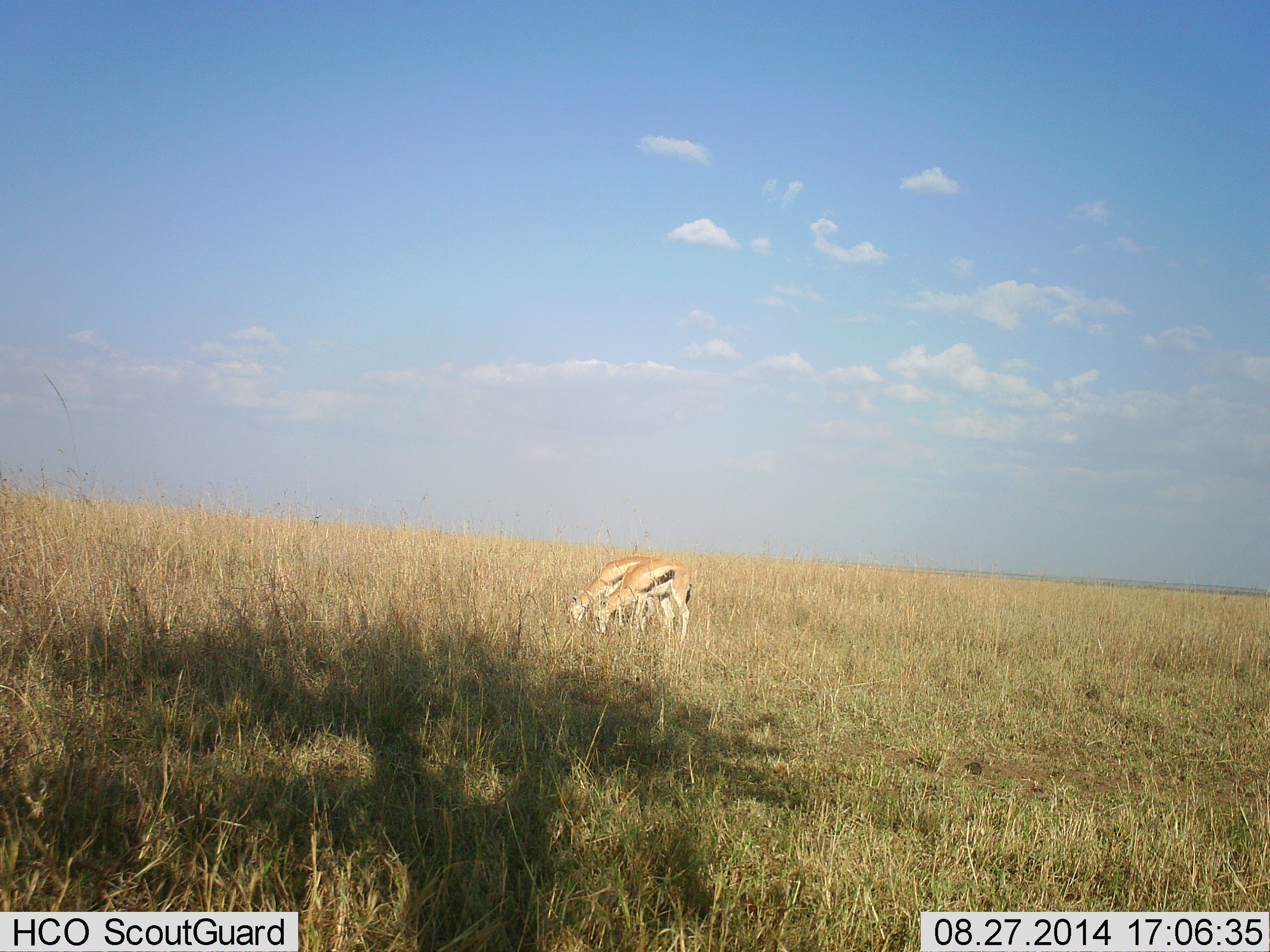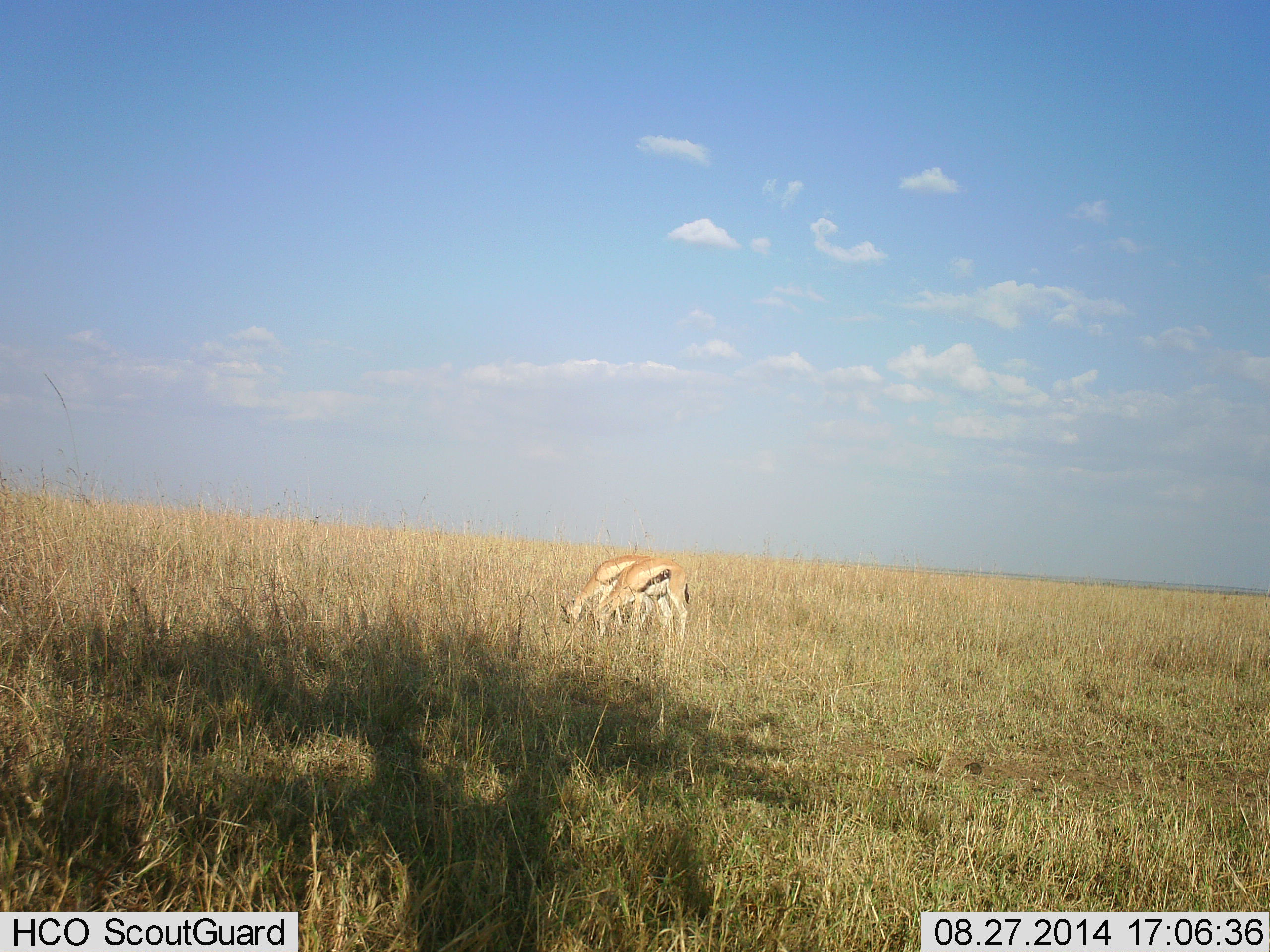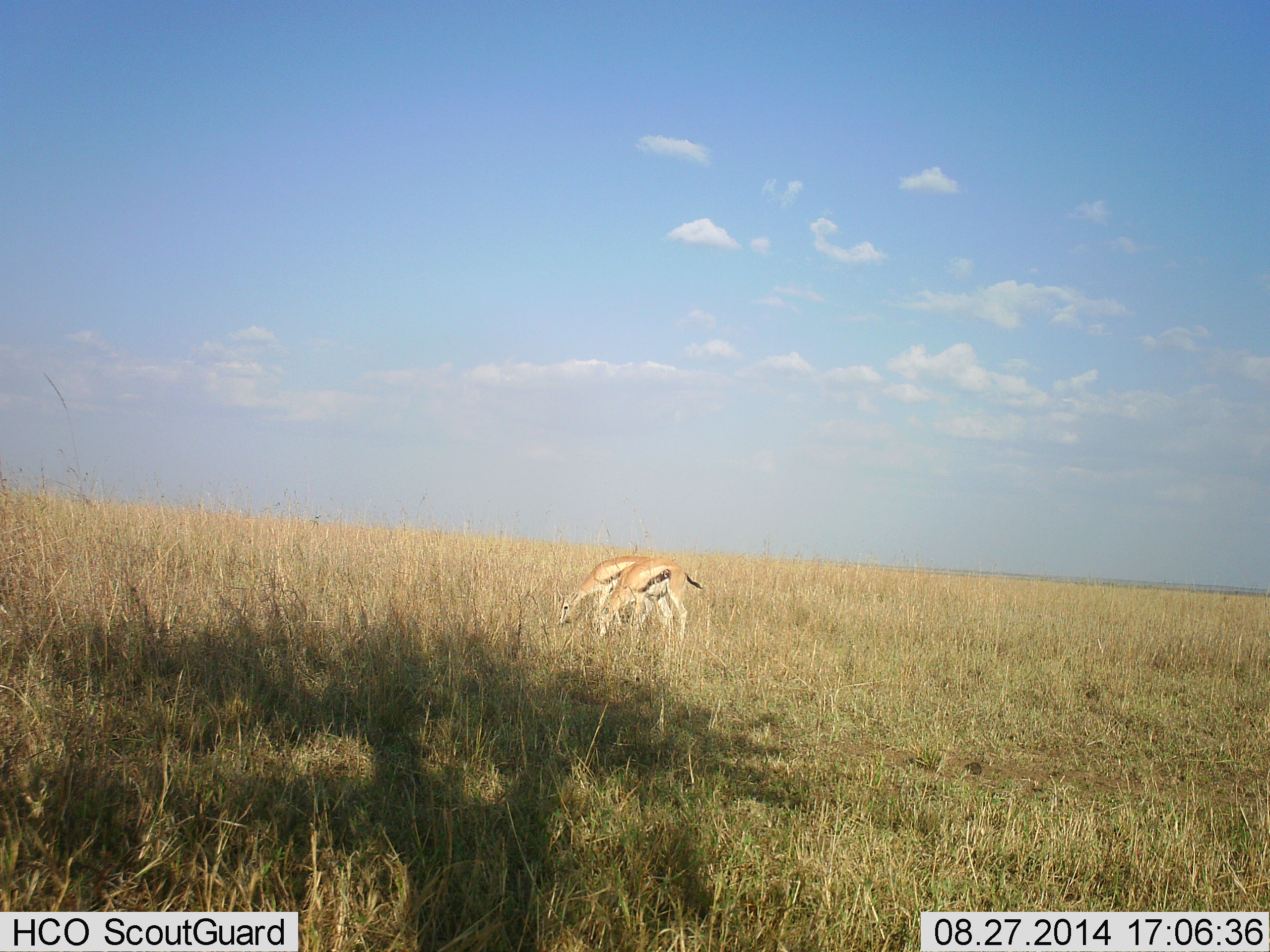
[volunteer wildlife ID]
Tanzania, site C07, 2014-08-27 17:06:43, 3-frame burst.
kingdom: Animalia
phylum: Chordata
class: Mammalia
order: Artiodactyla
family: Bovidae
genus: Eudorcas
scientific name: Eudorcas thomsonii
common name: thomson's gazelle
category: gazellethomsons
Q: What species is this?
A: Gazellethomsons (thomson's gazelle) (Eudorcas thomsonii).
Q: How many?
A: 2.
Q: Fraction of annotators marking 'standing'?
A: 30%.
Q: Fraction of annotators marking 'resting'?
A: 0%.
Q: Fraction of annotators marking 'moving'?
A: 0%.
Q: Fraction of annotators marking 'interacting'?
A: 10%.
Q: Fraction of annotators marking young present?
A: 0%.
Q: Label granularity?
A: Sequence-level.